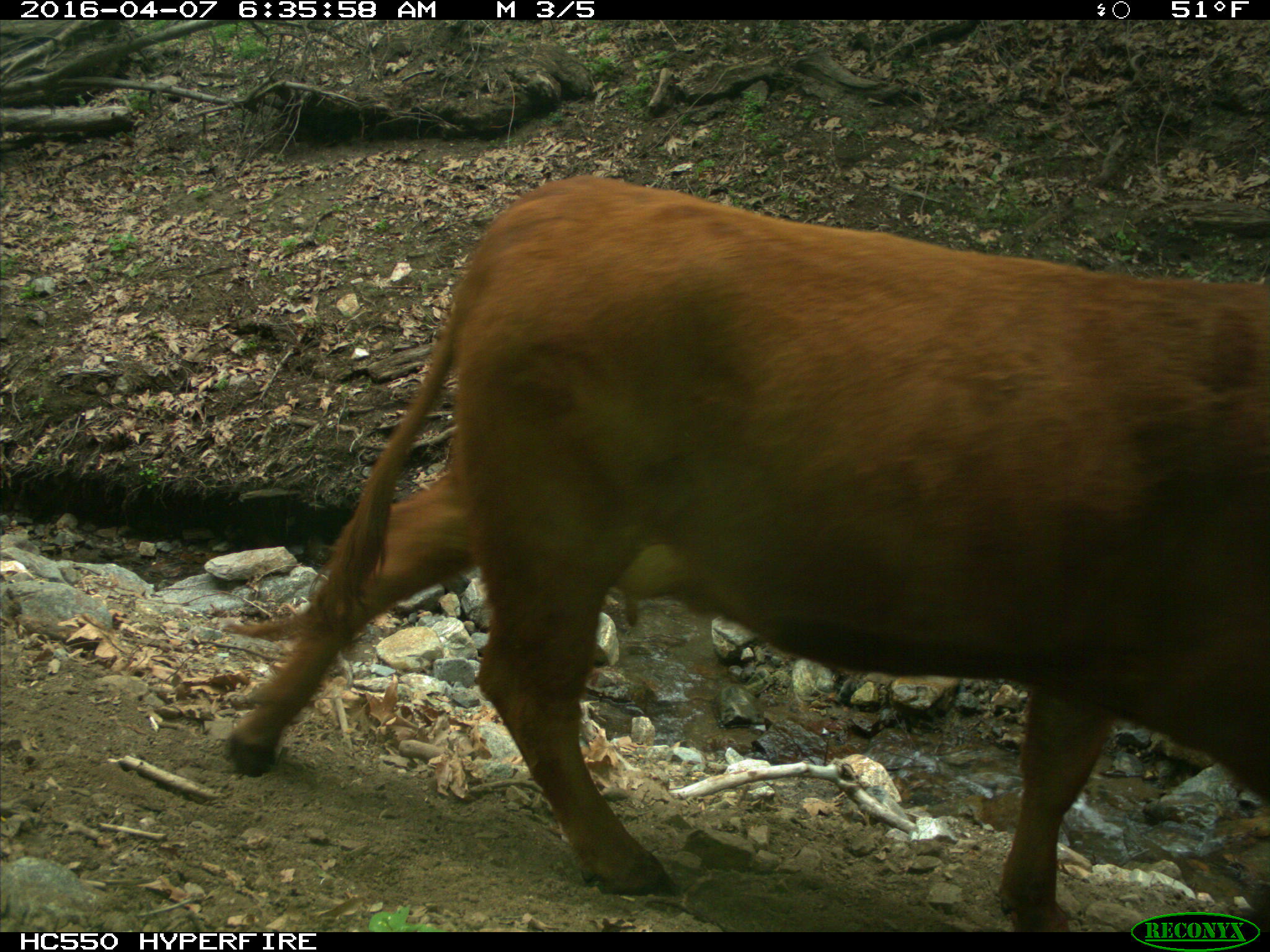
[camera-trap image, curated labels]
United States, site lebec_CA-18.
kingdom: Animalia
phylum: Chordata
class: Mammalia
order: Artiodactyla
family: Bovidae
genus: Bos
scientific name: Bos taurus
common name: domestic cow